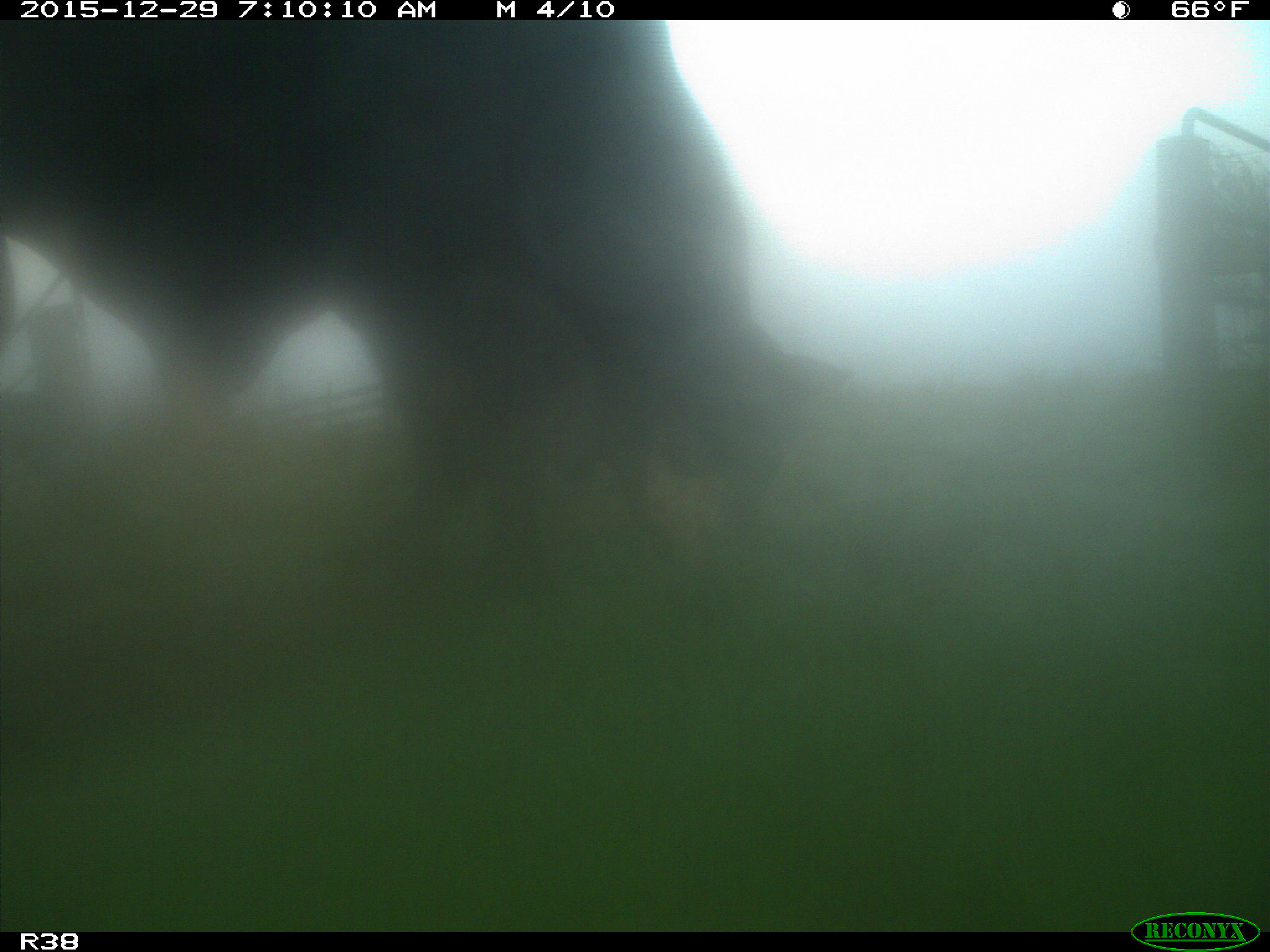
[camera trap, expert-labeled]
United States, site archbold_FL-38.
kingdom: Animalia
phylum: Chordata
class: Mammalia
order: Artiodactyla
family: Bovidae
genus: Bos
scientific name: Bos taurus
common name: domestic cow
Bos taurus (domestic cow).